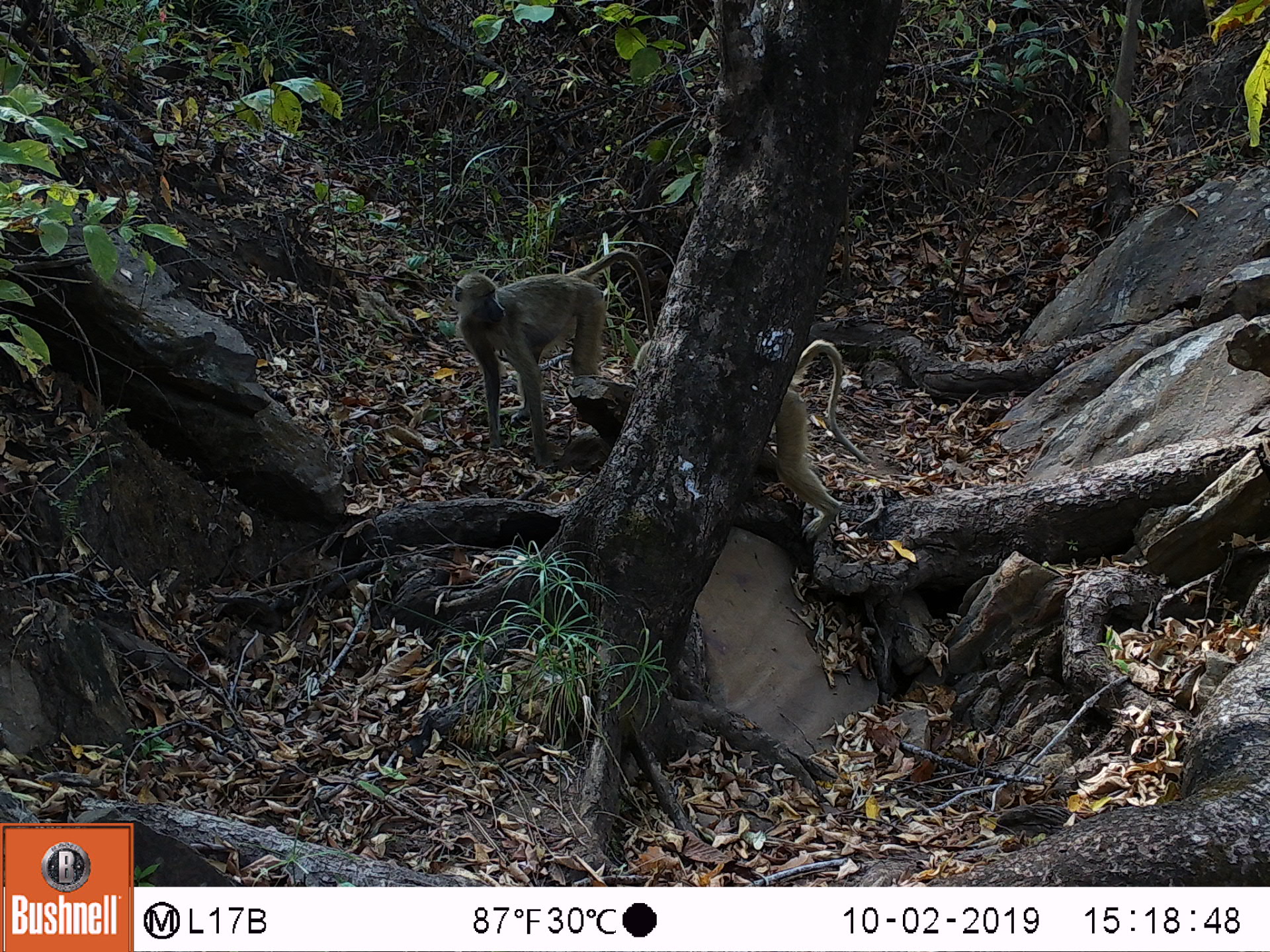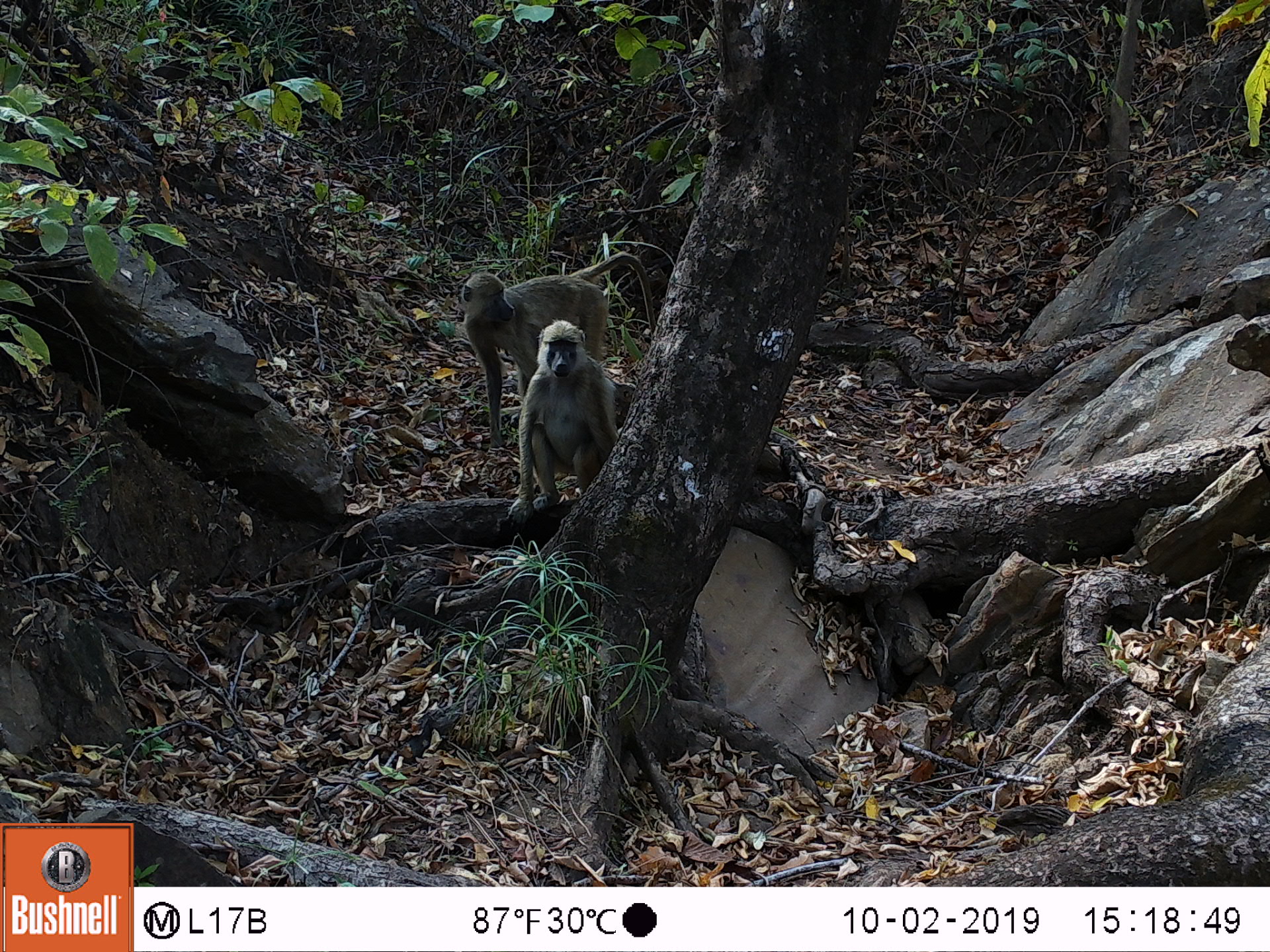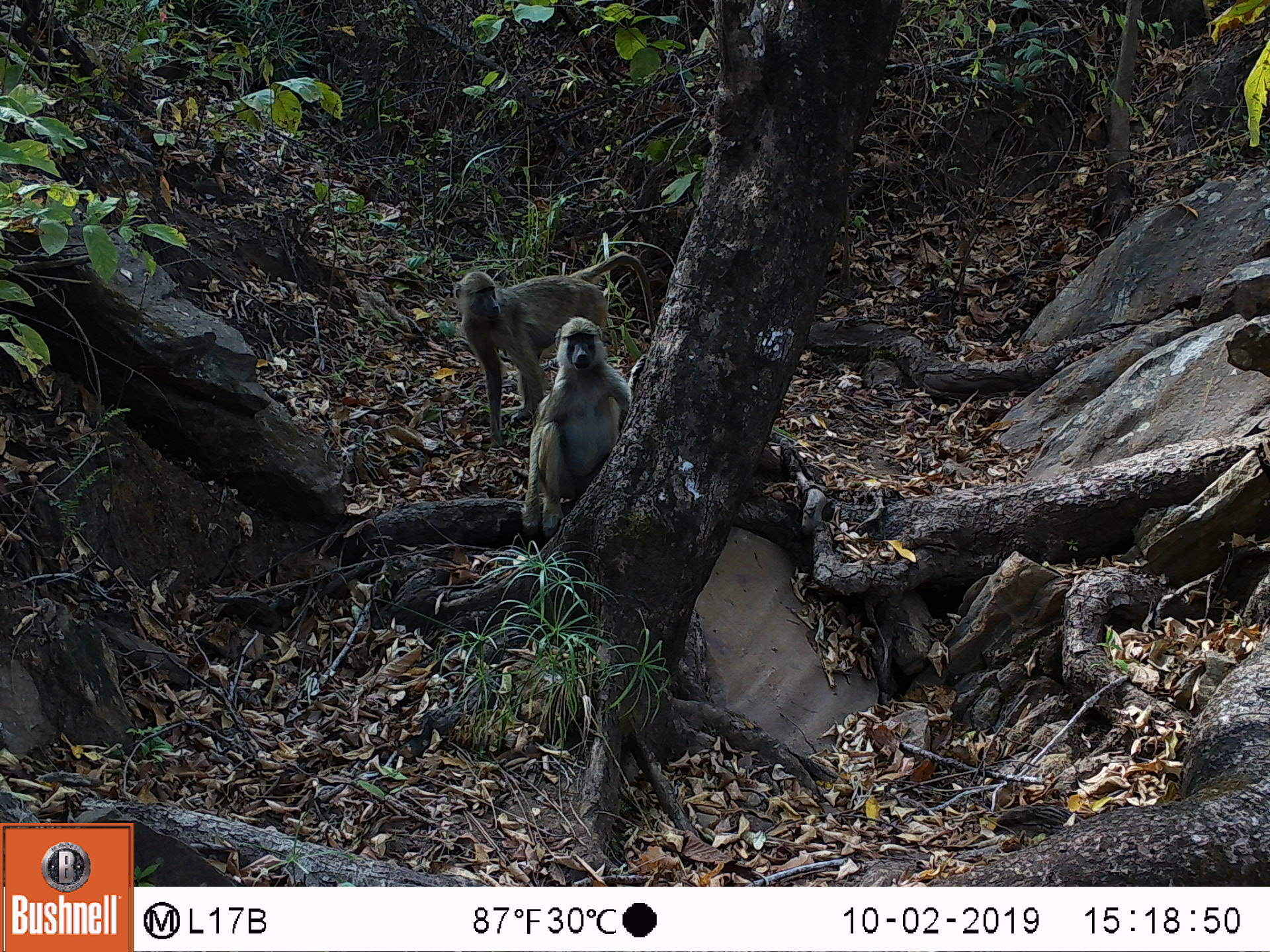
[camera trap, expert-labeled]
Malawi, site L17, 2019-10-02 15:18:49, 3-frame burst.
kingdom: Animalia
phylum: Chordata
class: Mammalia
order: Primates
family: Cercopithecidae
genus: Papio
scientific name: Papio cynocephalus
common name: yellow baboon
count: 2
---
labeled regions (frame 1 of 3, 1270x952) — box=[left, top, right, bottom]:
yellow baboon: box=[448, 241, 656, 466]; box=[772, 330, 851, 535]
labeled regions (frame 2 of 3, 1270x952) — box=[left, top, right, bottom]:
yellow baboon: box=[507, 327, 627, 523]; box=[452, 246, 642, 340]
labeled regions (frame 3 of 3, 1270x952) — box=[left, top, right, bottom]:
yellow baboon: box=[521, 321, 642, 525]; box=[467, 254, 654, 360]